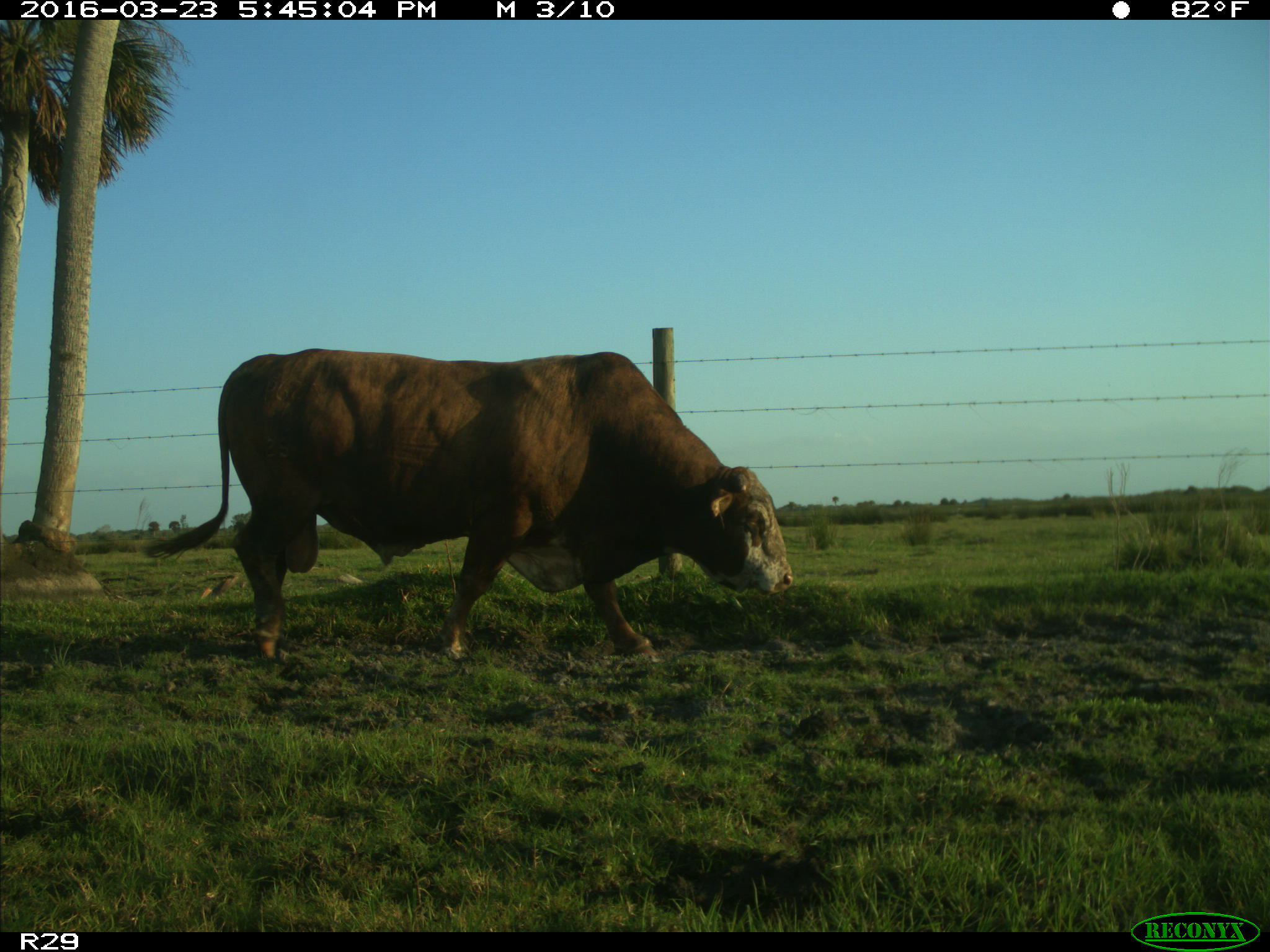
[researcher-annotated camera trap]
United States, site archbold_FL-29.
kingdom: Animalia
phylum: Chordata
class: Mammalia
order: Artiodactyla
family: Bovidae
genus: Bos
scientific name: Bos taurus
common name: domestic cow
Bos taurus (domestic cow).